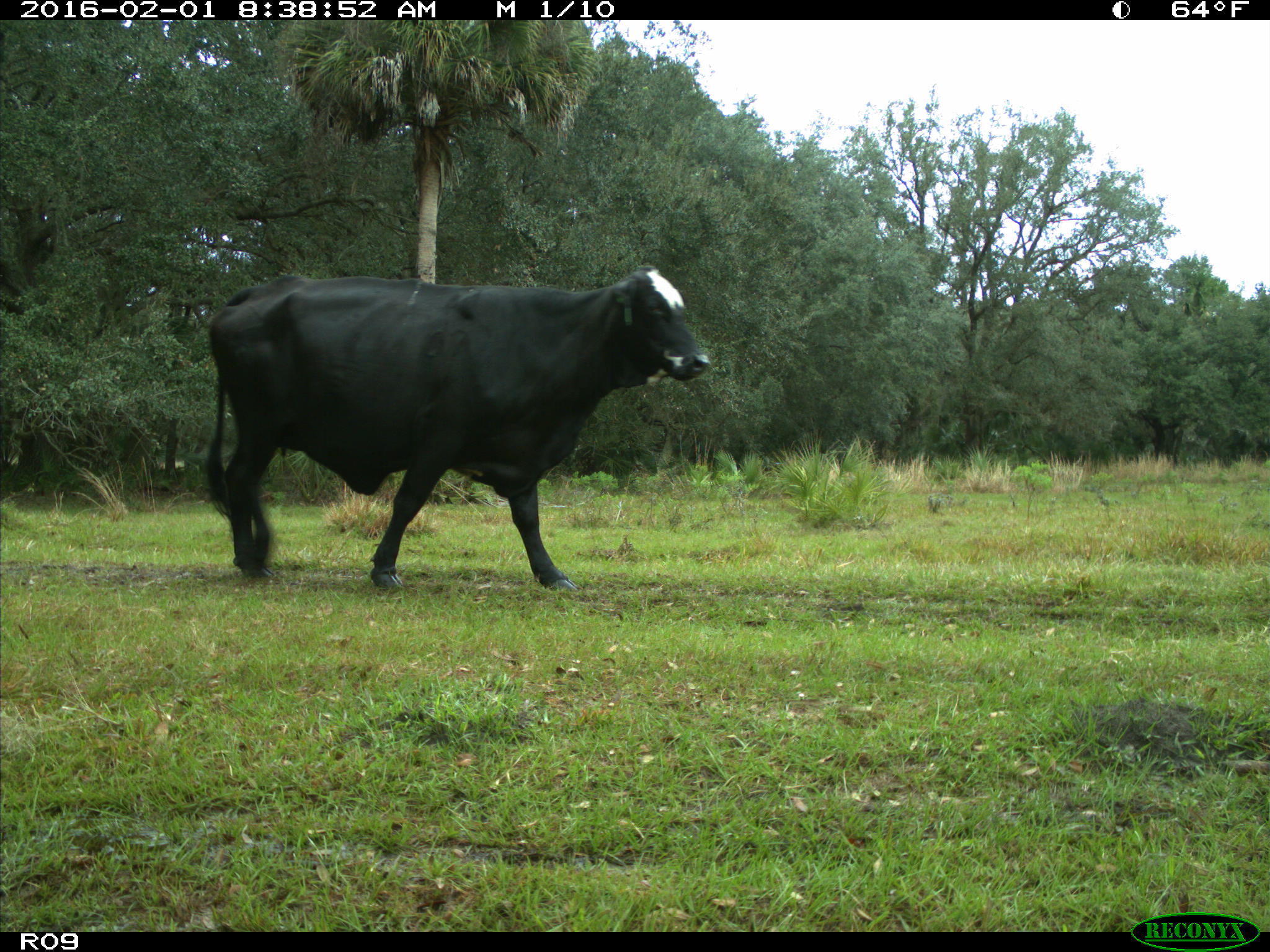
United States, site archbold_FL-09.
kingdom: Animalia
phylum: Chordata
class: Mammalia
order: Artiodactyla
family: Bovidae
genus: Bos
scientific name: Bos taurus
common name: domestic cow